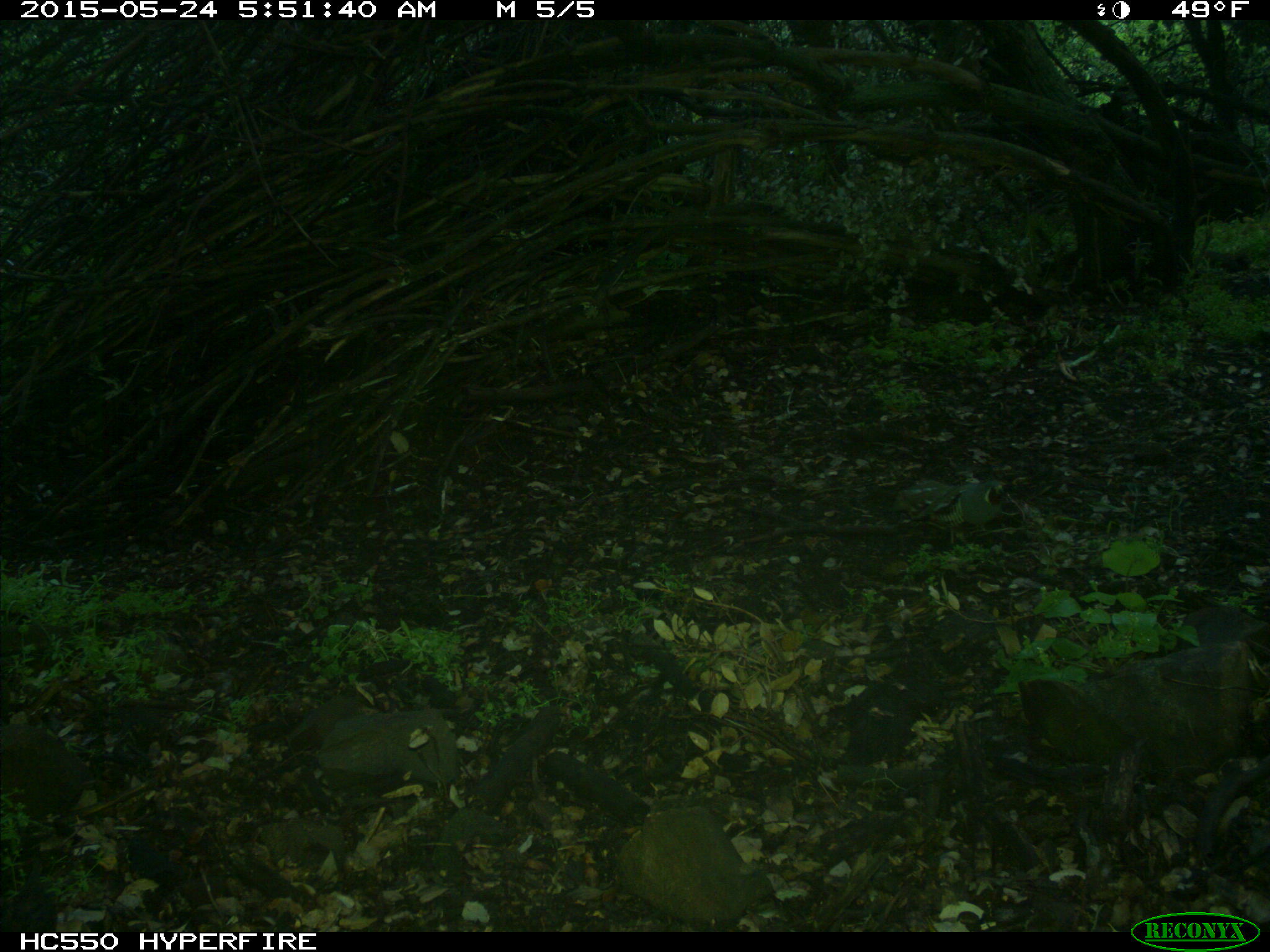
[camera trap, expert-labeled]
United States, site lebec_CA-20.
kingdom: Animalia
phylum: Chordata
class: Aves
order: Galliformes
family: Odontophoridae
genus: Callipepla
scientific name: Callipepla californica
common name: california quail